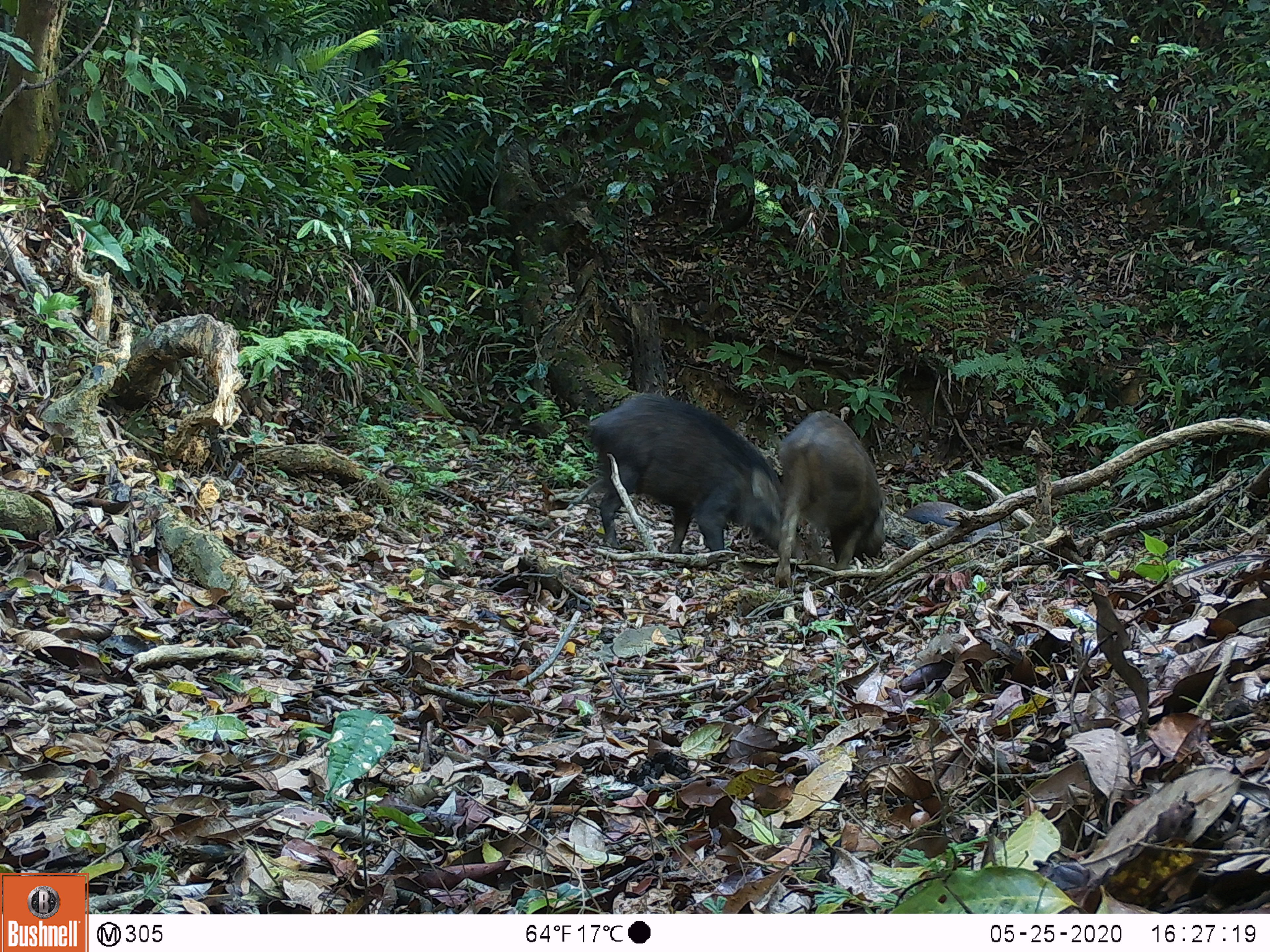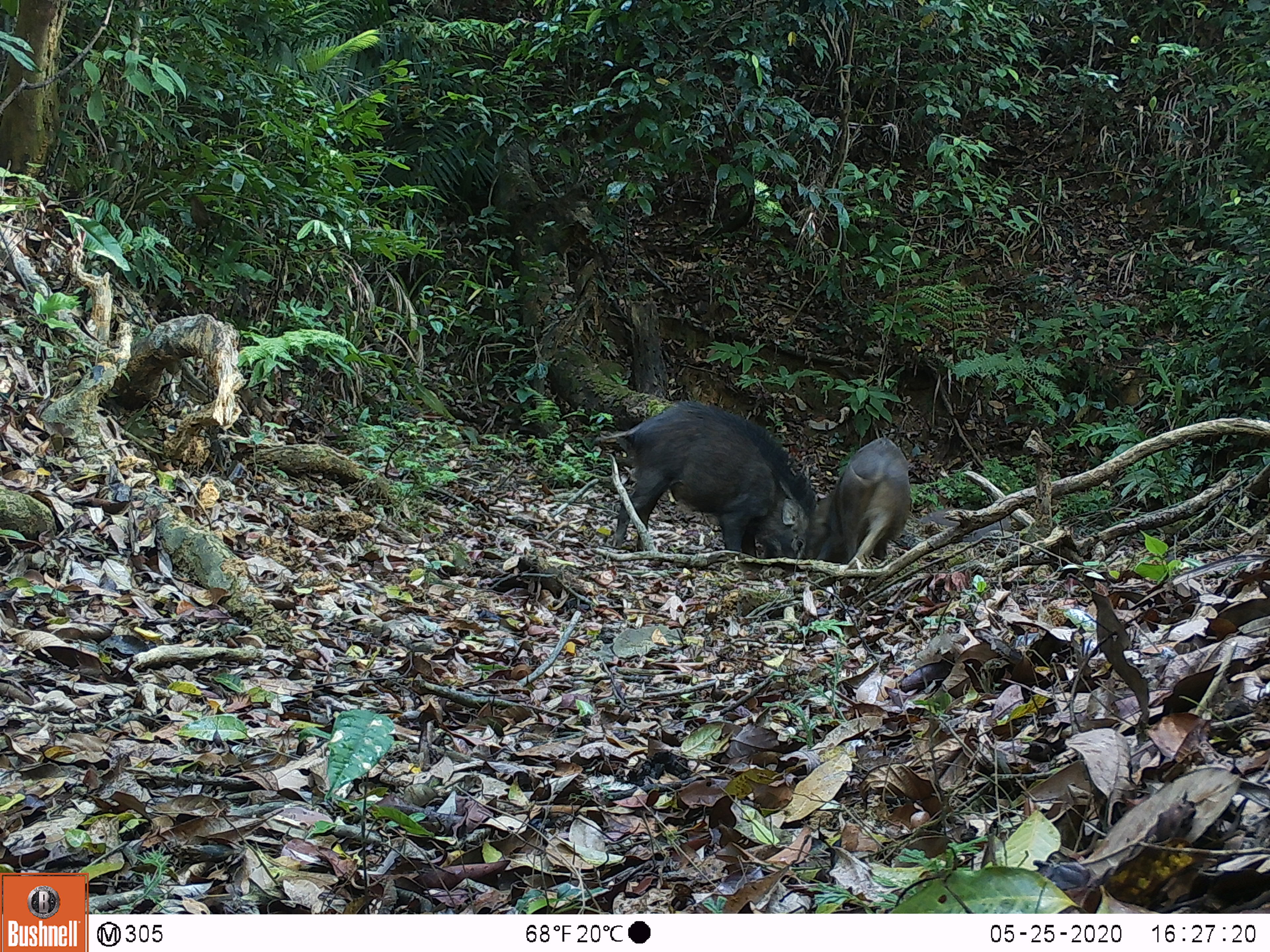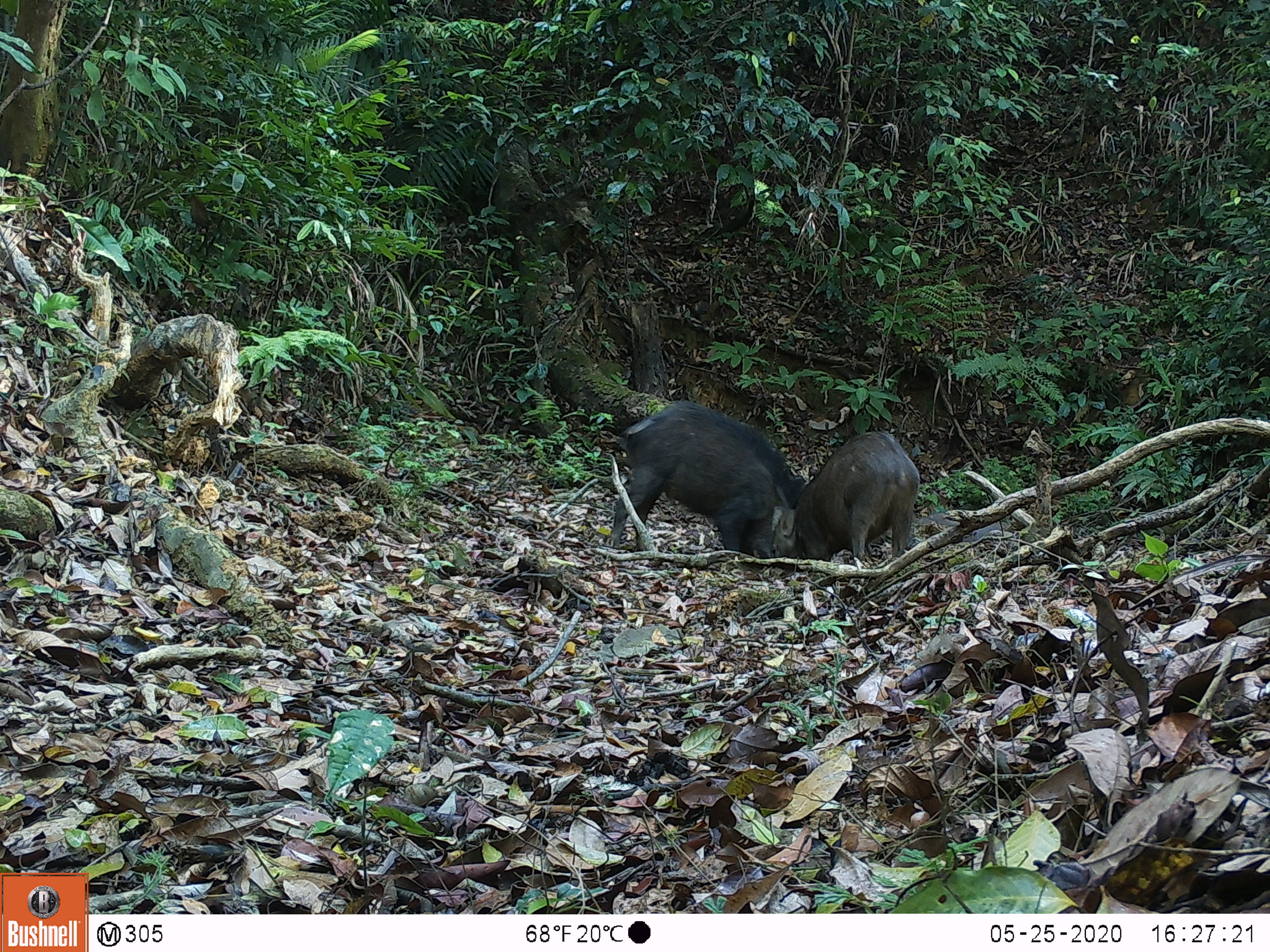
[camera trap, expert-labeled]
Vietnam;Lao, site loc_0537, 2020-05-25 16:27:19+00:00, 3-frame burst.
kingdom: Animalia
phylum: Chordata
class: Mammalia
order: Artiodactyla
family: Suidae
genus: Sus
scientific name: Sus scrofa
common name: eurasian wild pig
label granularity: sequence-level